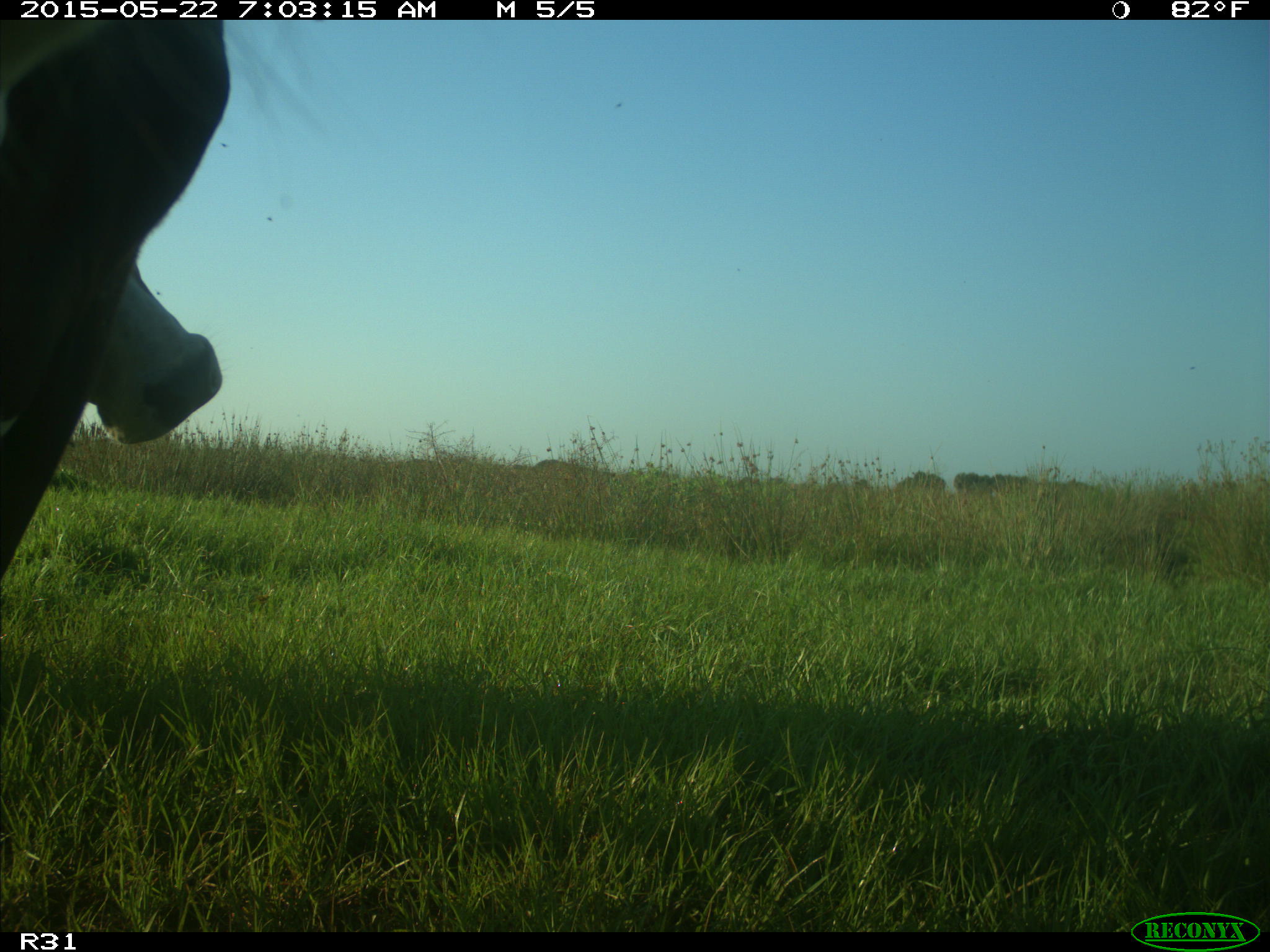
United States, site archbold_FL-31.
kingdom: Animalia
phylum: Chordata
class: Mammalia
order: Artiodactyla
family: Bovidae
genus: Bos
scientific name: Bos taurus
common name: domestic cow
Bos taurus (domestic cow).